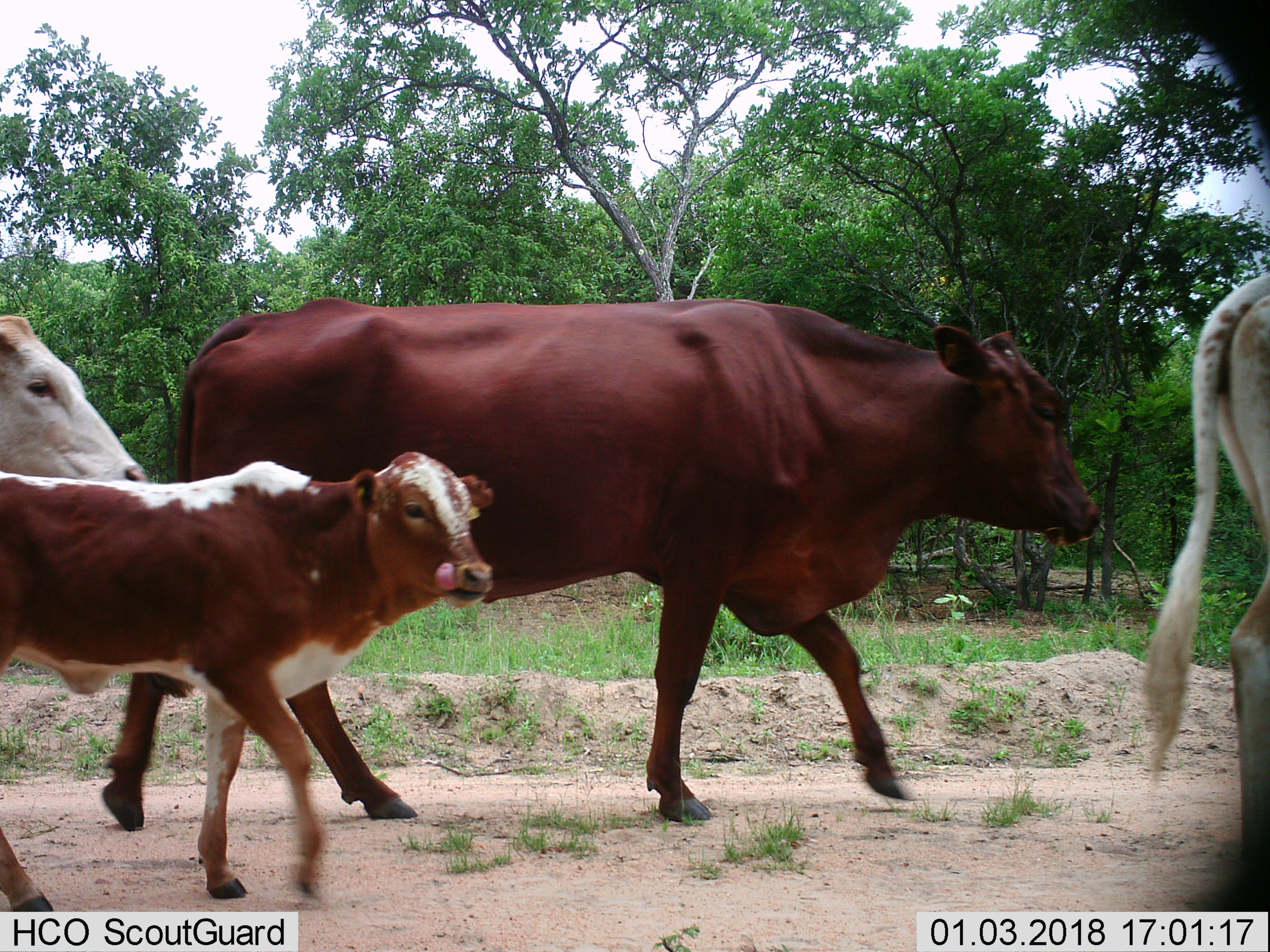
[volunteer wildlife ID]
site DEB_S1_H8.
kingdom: Animalia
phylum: Chordata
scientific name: Vertebrata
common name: domestic animal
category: domesticanimal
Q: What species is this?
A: Domesticanimal (domestic animal) (Vertebrata).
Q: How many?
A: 4.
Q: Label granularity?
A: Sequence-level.